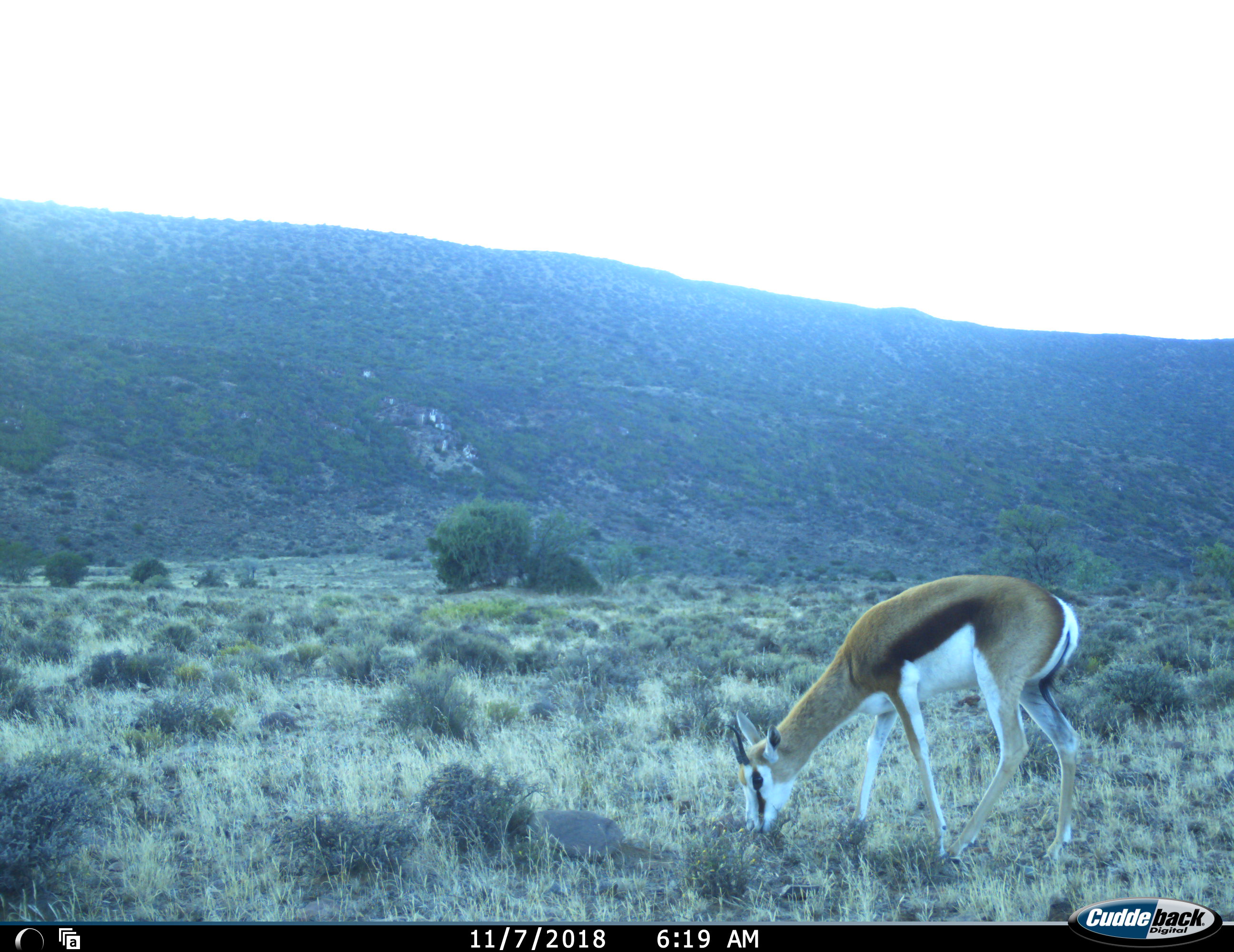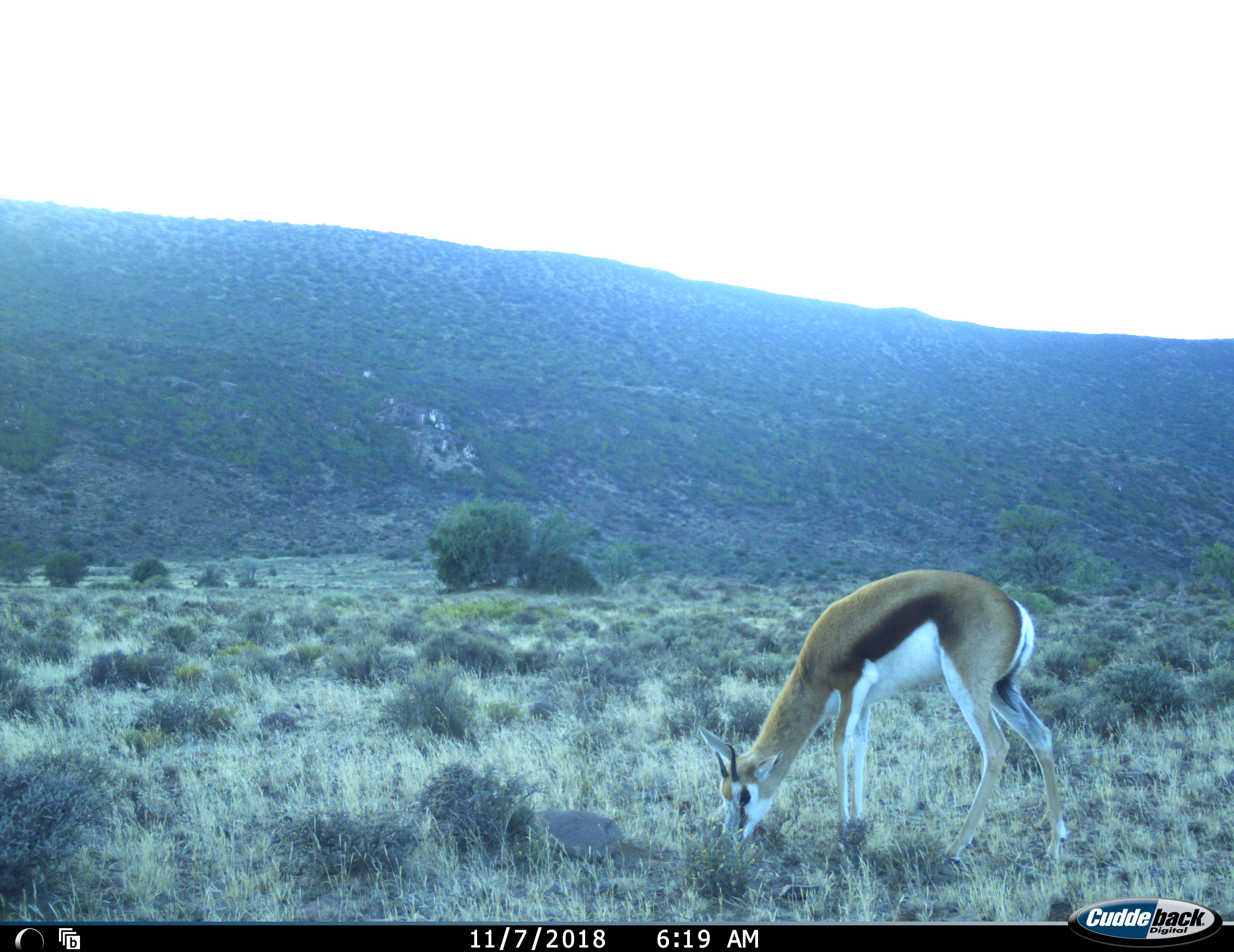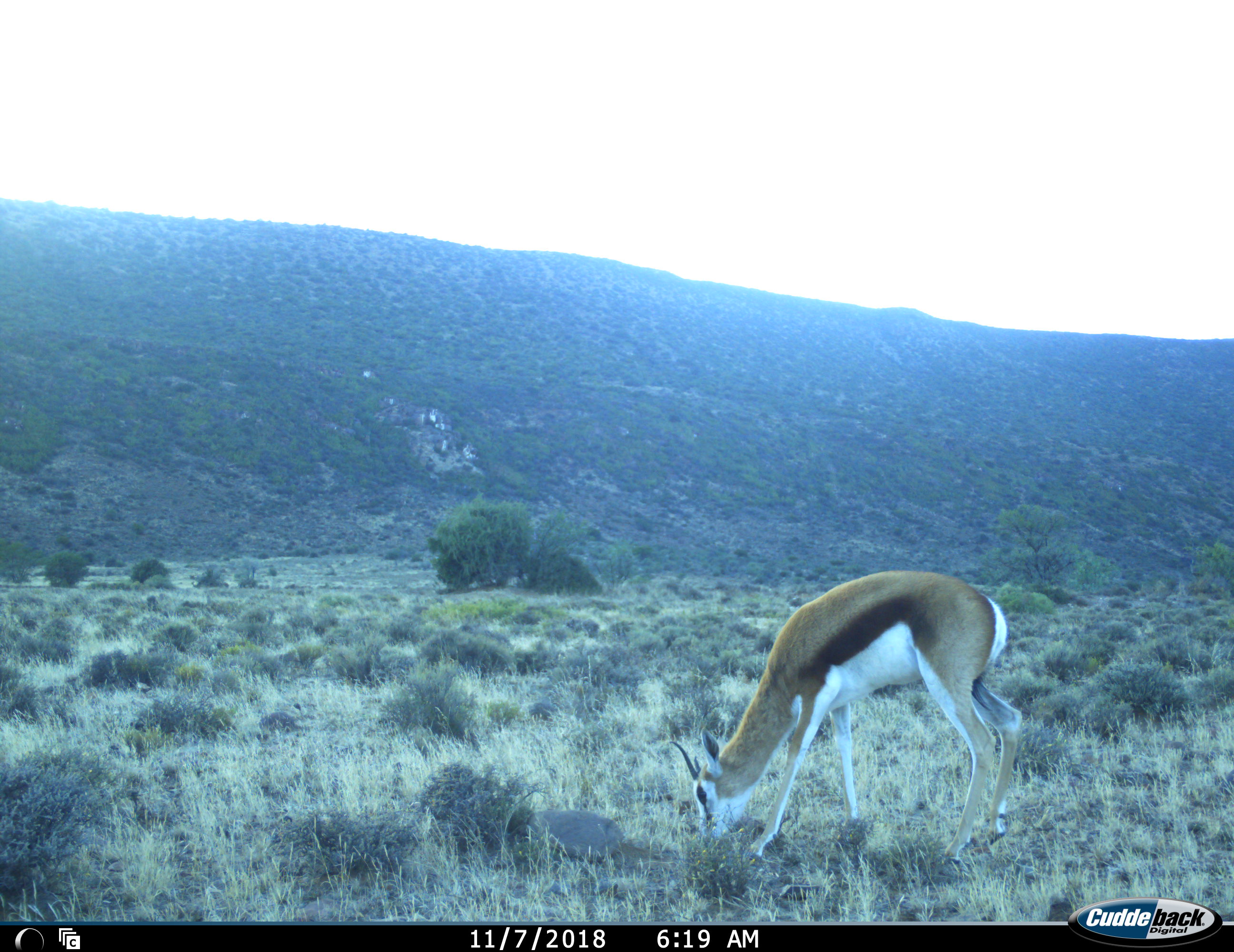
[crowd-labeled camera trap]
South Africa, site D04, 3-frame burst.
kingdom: Animalia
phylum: Chordata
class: Mammalia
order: Artiodactyla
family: Bovidae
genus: Antidorcas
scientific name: Antidorcas marsupialis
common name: springbok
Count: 1.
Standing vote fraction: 20%.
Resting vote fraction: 0%.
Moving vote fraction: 30%.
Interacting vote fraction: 0%.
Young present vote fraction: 10%.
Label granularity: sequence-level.